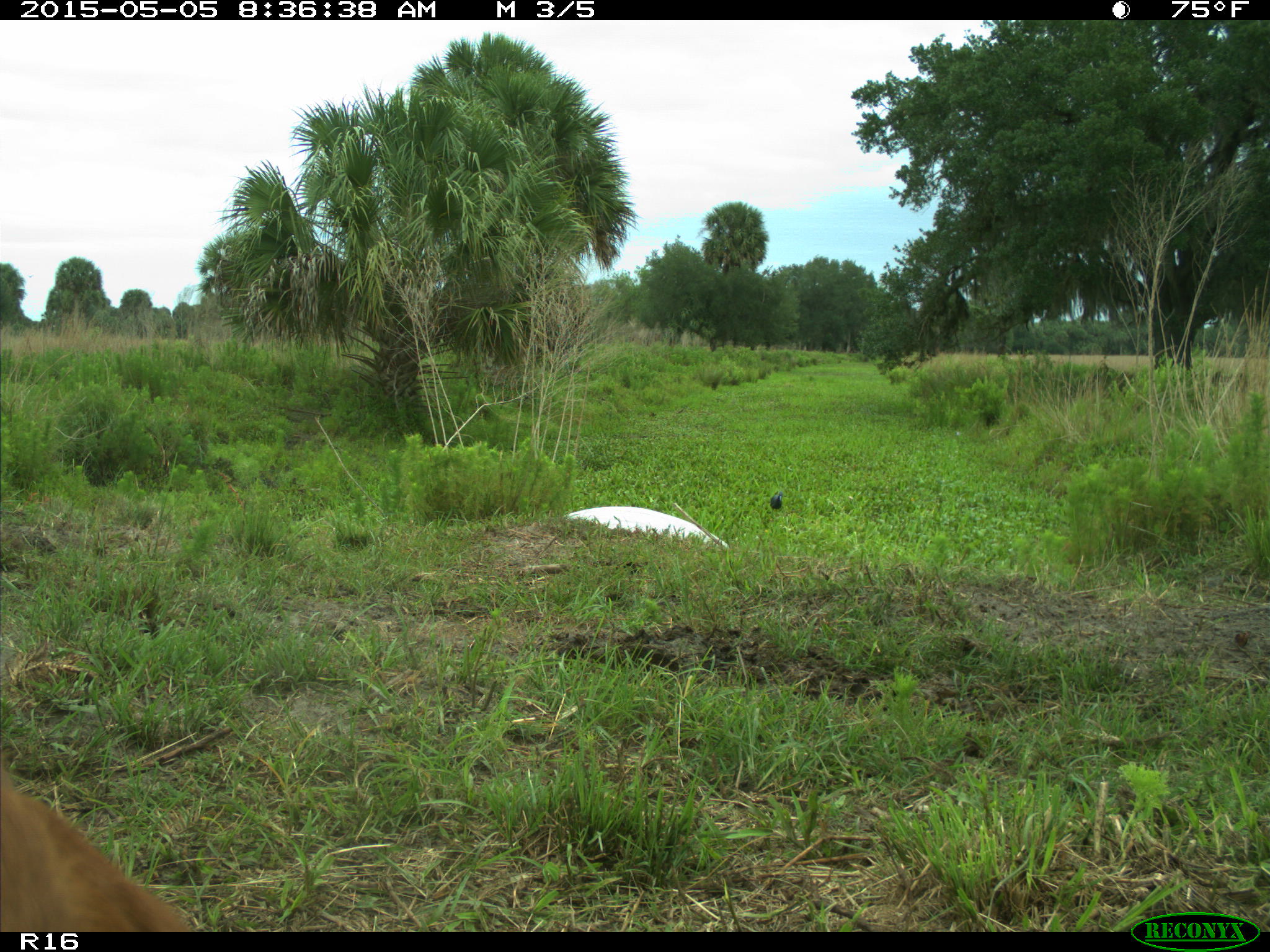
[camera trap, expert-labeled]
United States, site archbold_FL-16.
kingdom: Animalia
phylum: Chordata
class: Mammalia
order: Artiodactyla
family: Bovidae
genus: Bos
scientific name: Bos taurus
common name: domestic cow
Bos taurus (domestic cow).